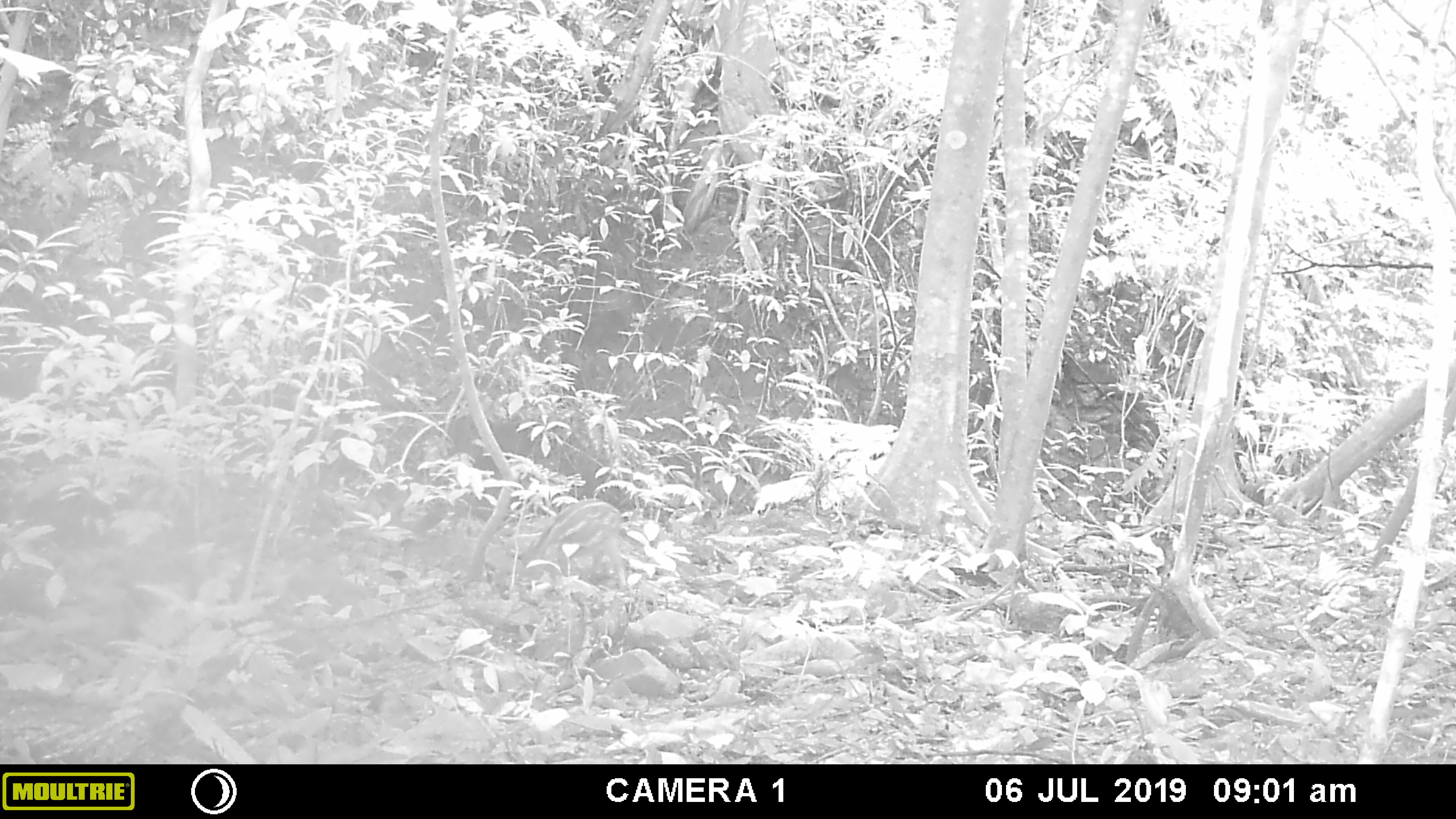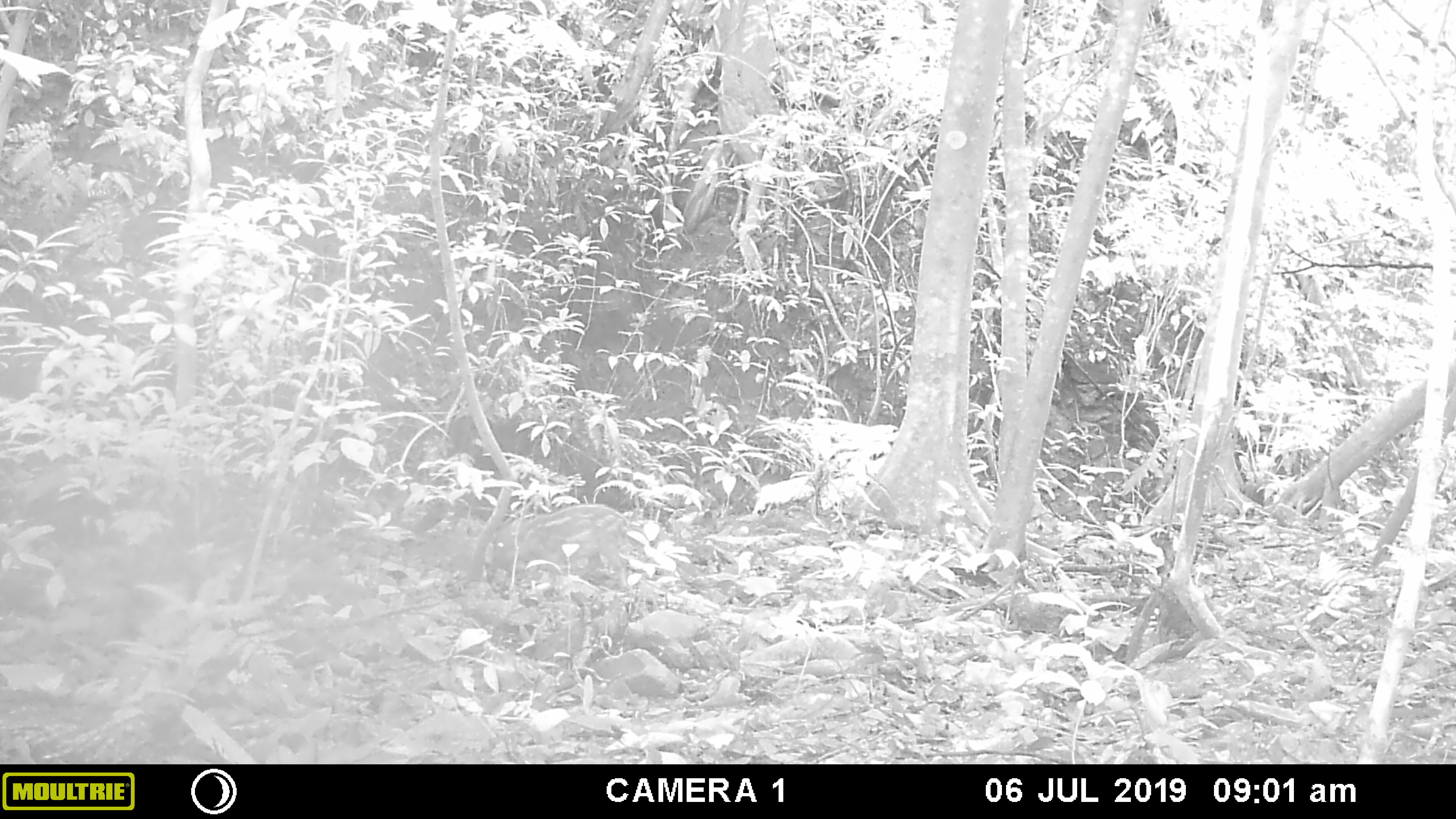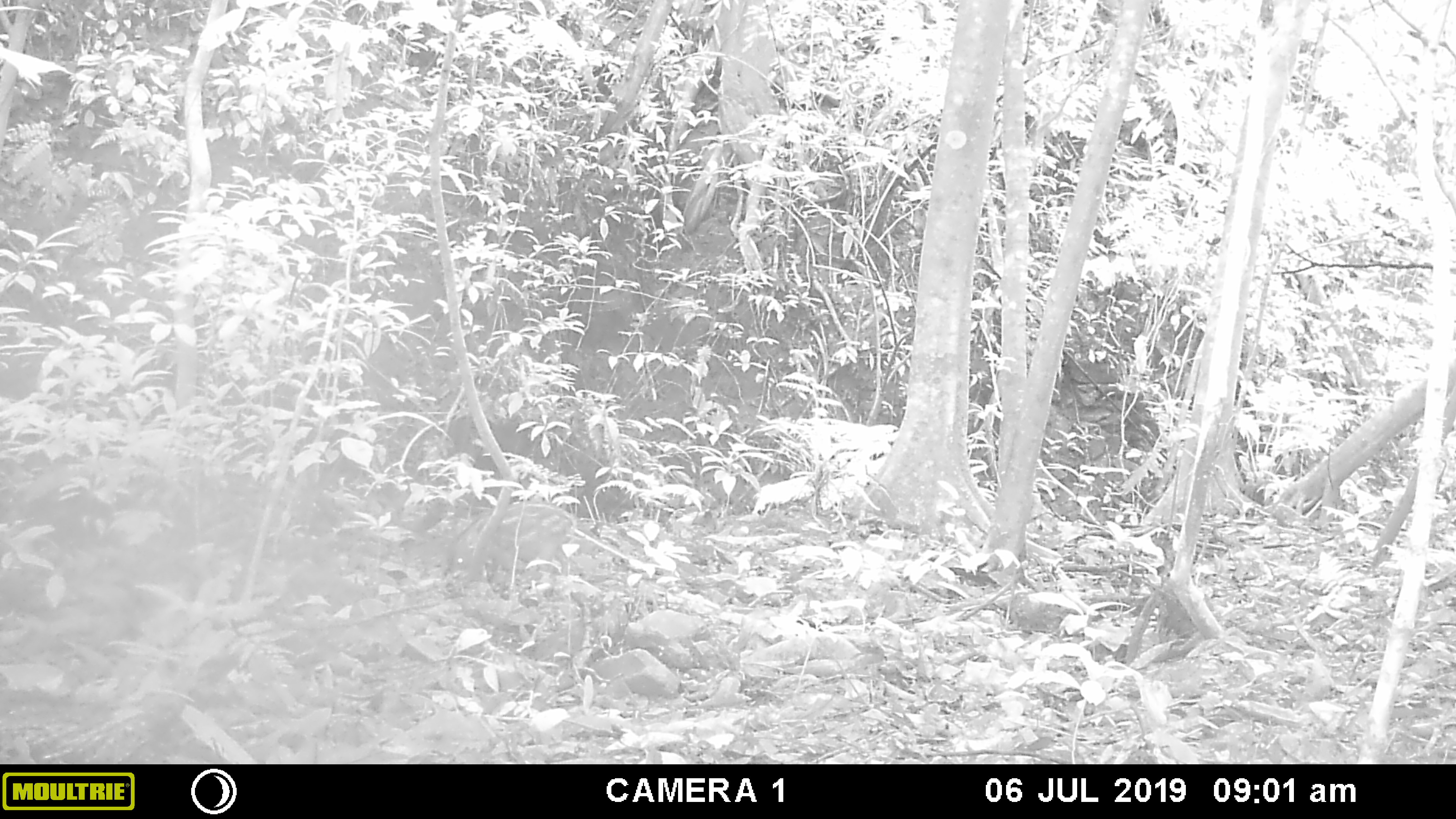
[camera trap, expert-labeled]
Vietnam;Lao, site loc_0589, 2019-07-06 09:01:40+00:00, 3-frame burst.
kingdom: Animalia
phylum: Chordata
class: Mammalia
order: Artiodactyla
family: Suidae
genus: Sus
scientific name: Sus scrofa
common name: eurasian wild pig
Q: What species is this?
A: Eurasian wild pig (Sus scrofa).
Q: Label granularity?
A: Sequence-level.